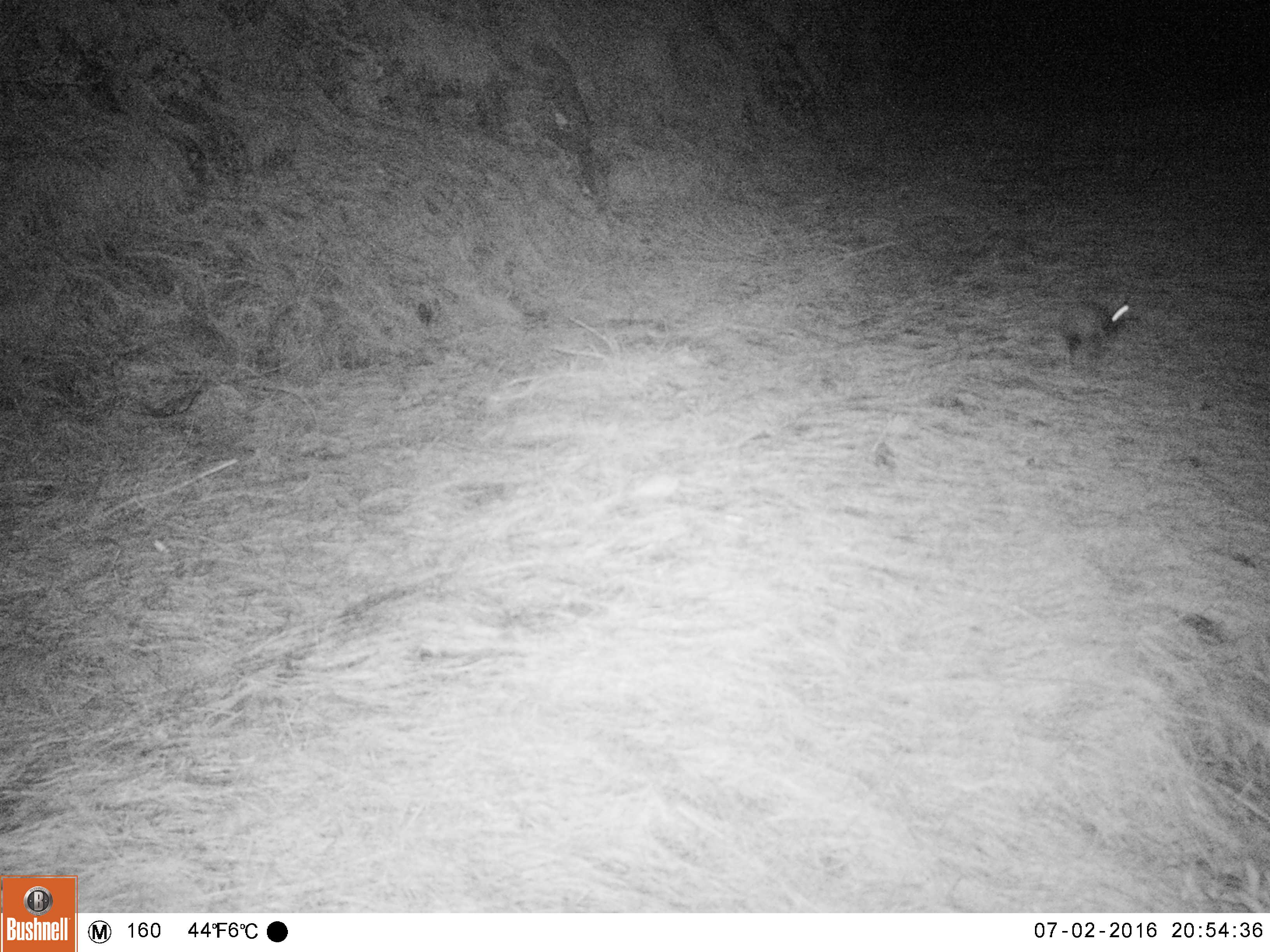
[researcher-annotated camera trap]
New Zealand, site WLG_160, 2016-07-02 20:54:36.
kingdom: Animalia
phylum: Chordata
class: Mammalia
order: Lagomorpha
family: Leporidae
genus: Oryctolagus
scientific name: Oryctolagus cuniculus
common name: european rabbit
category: rabbit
Rabbit (european rabbit) (Oryctolagus cuniculus).